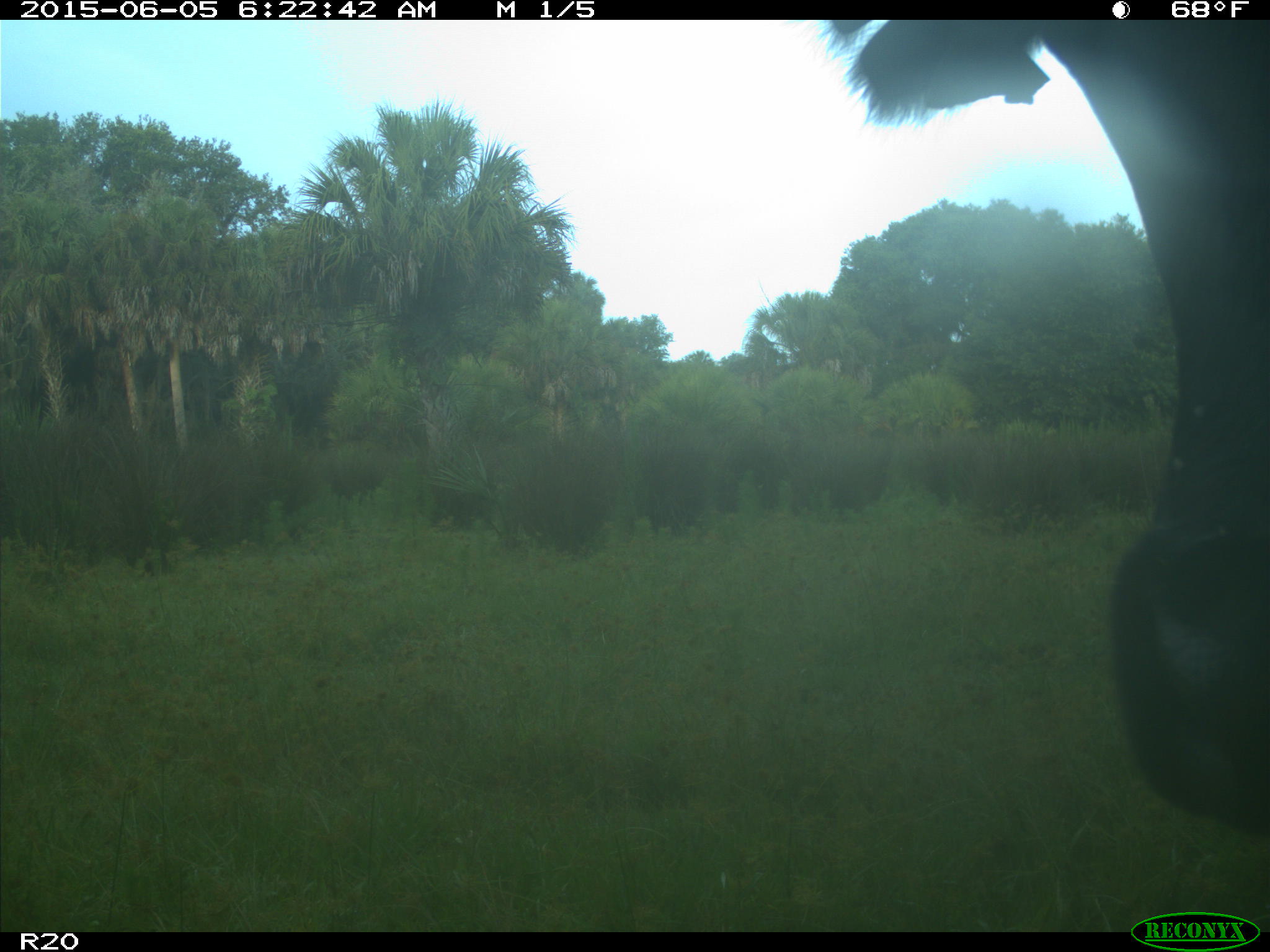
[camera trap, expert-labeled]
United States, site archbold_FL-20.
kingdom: Animalia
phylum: Chordata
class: Mammalia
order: Artiodactyla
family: Bovidae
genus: Bos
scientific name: Bos taurus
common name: domestic cow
Bos taurus (domestic cow).